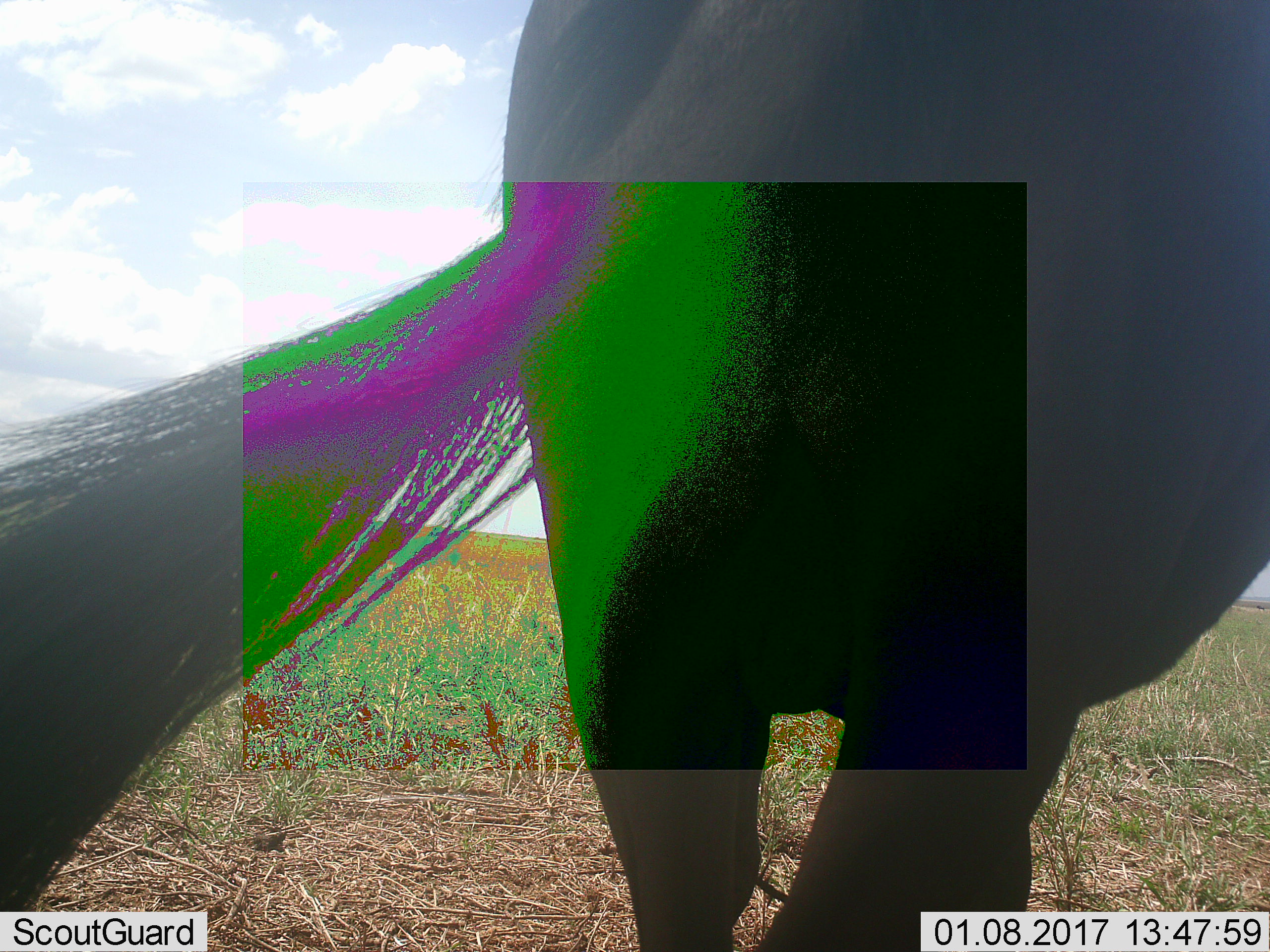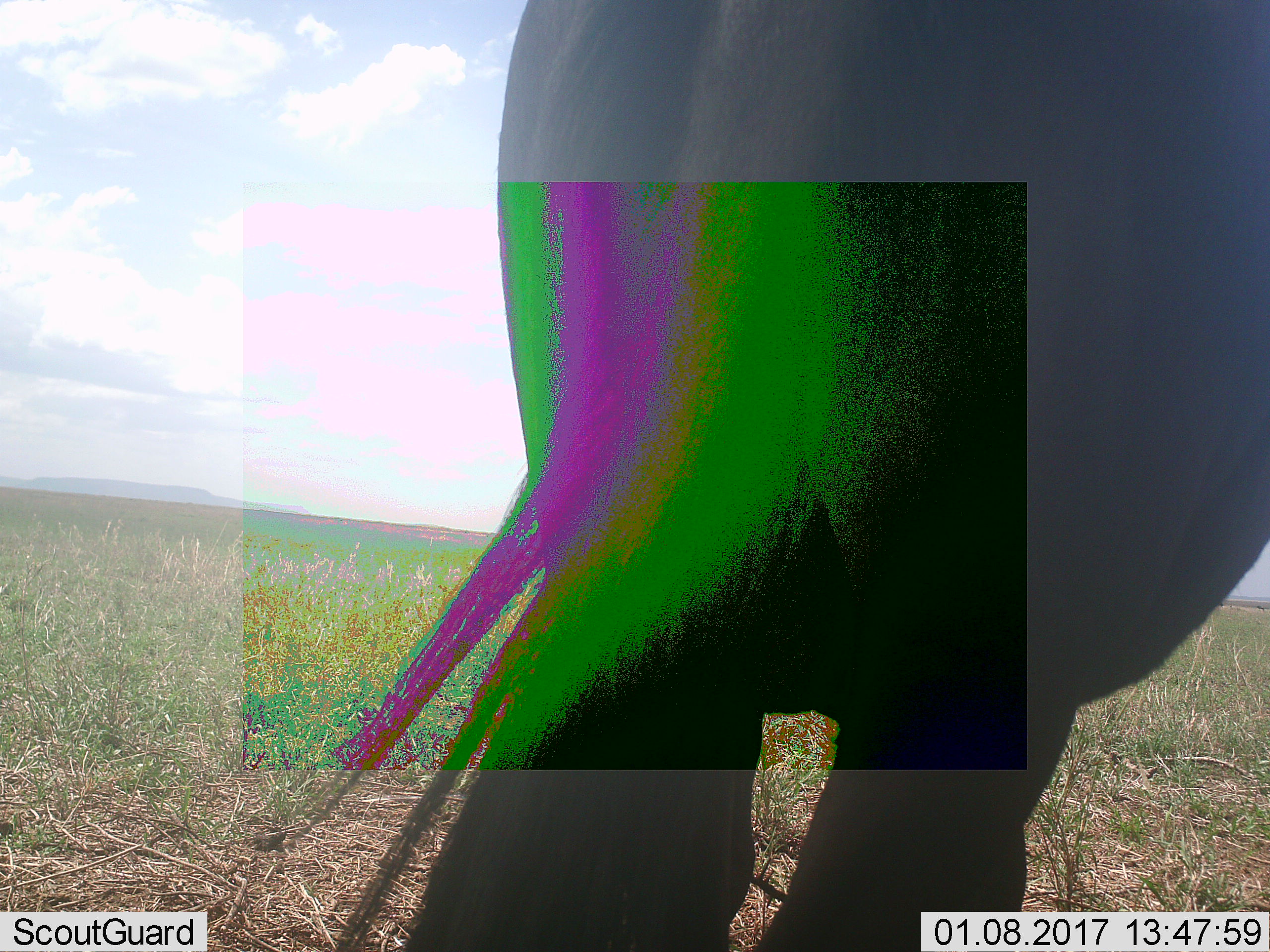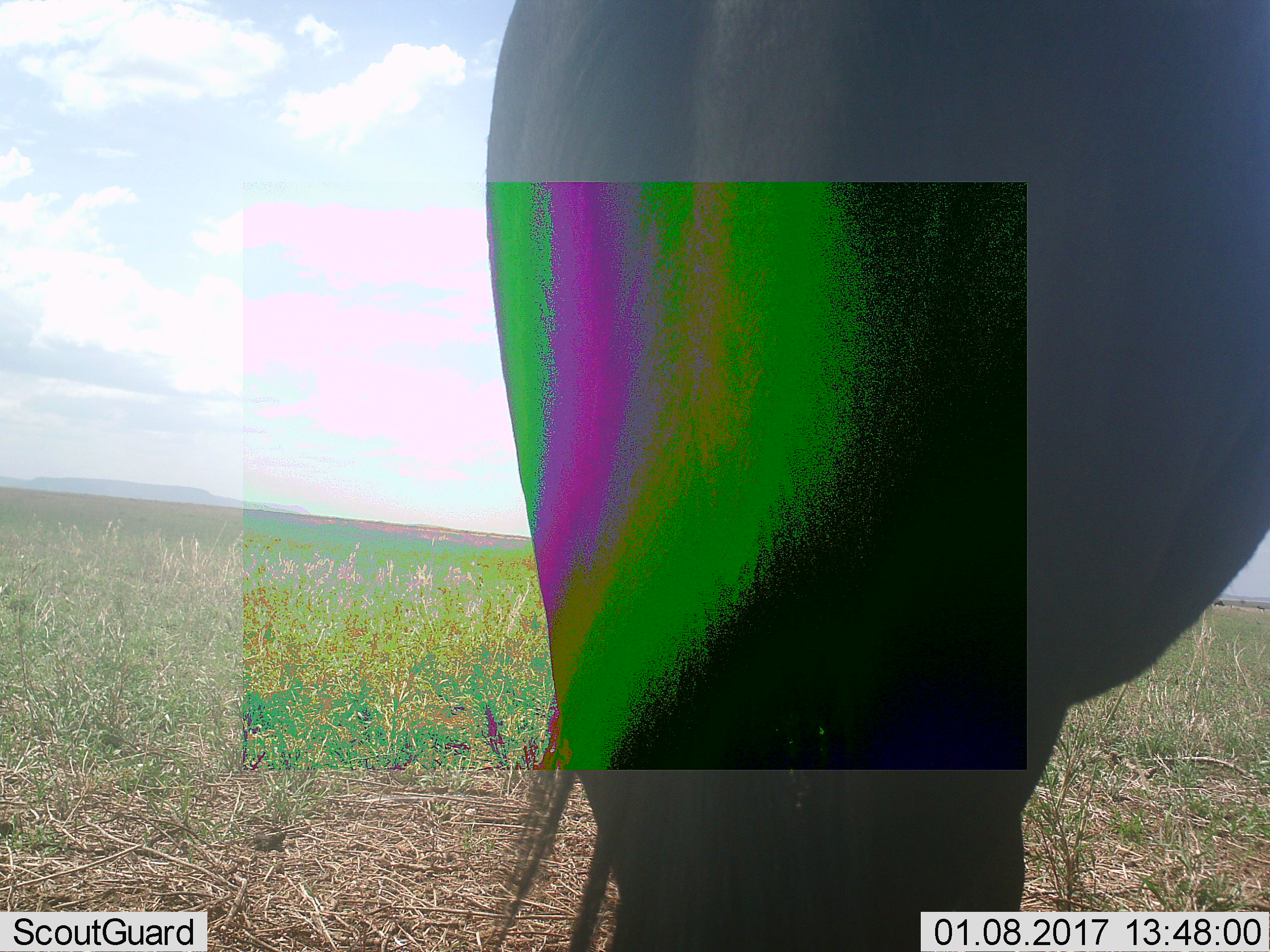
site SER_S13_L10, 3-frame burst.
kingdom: Animalia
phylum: Chordata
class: Mammalia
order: Artiodactyla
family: Bovidae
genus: Connochaetes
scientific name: Connochaetes taurinus taurinus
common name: blue wildebeest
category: wildebeestblue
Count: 1.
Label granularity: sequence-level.